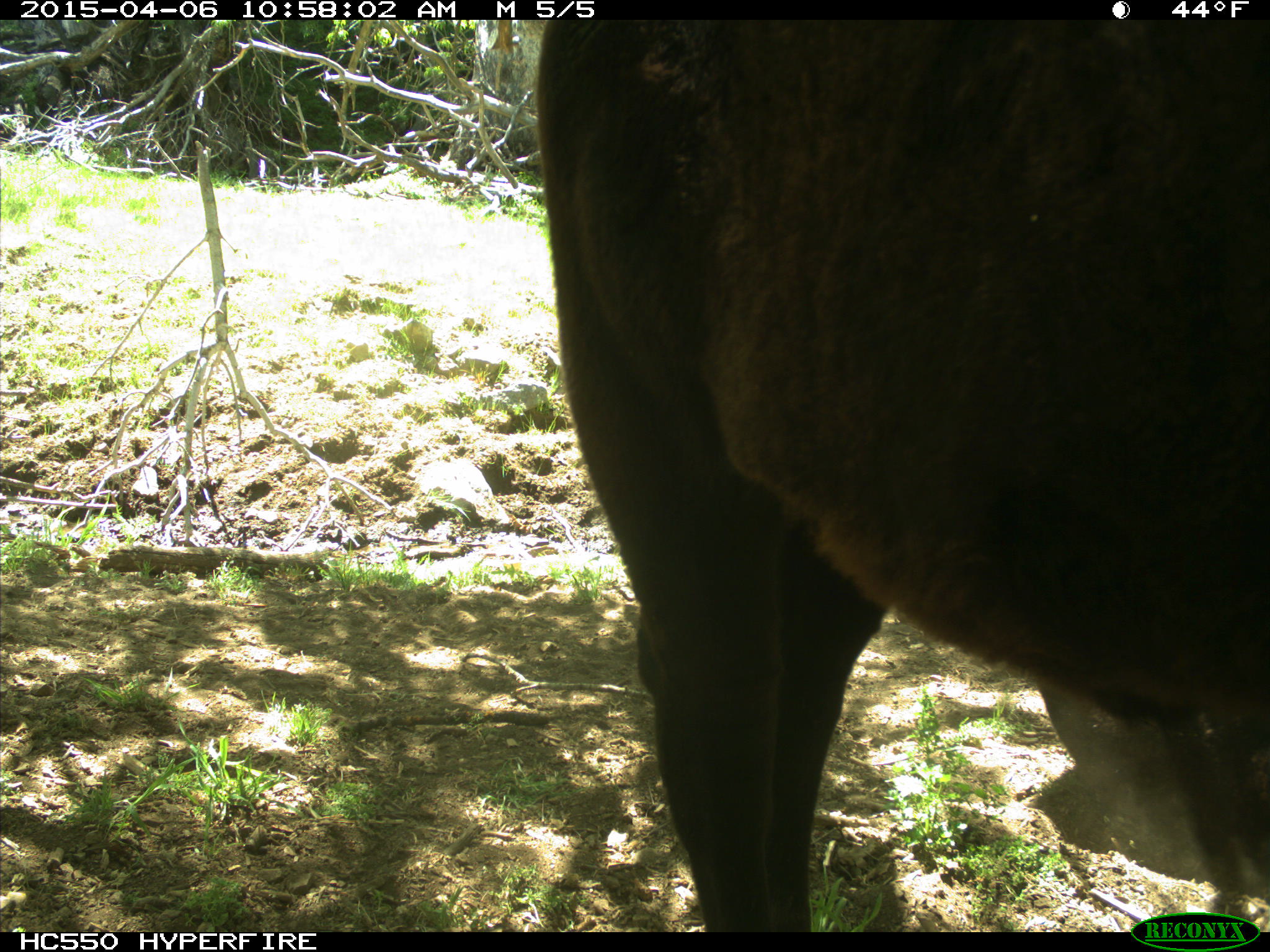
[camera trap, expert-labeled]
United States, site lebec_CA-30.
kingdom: Animalia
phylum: Chordata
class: Mammalia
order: Artiodactyla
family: Bovidae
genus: Bos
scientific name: Bos taurus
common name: domestic cow